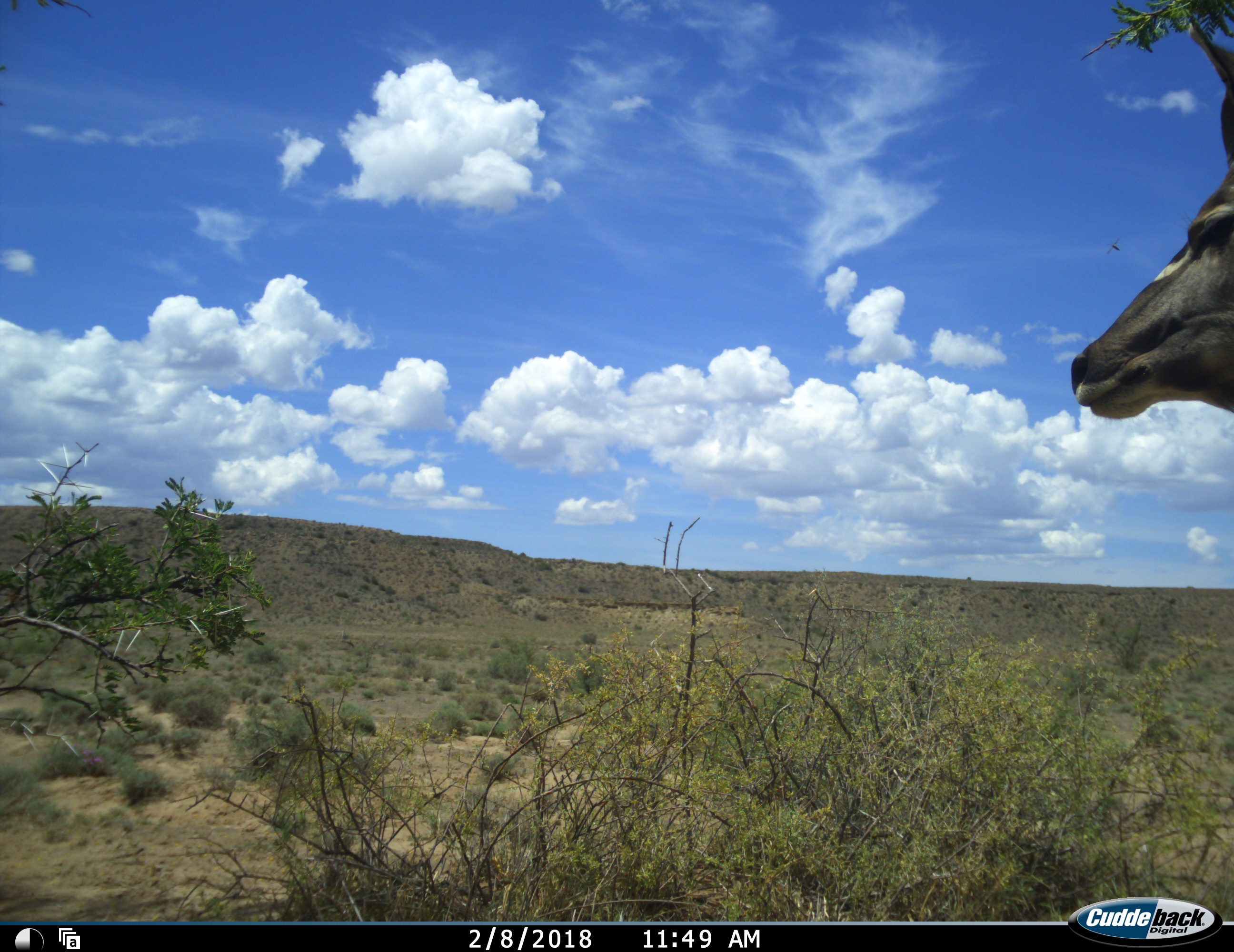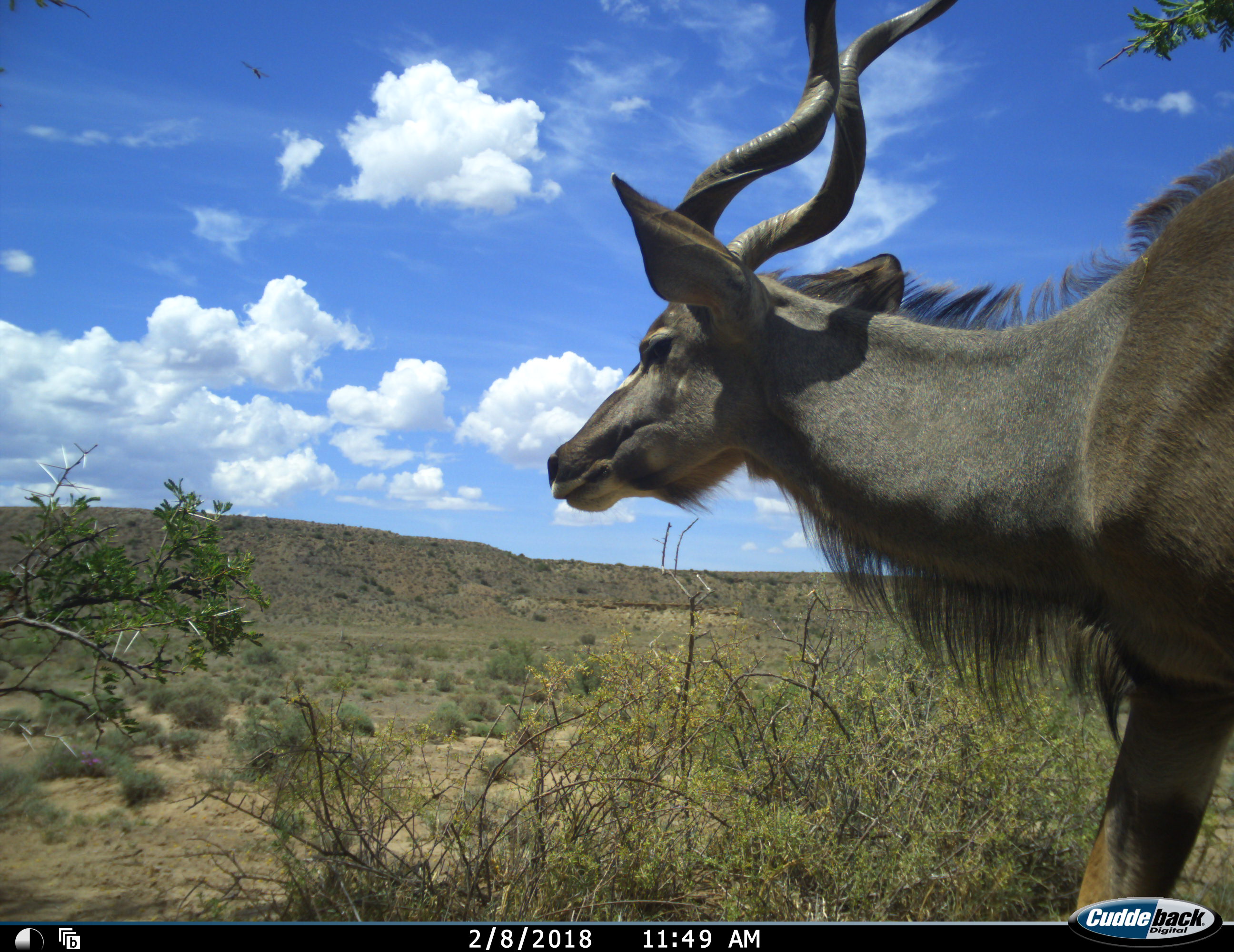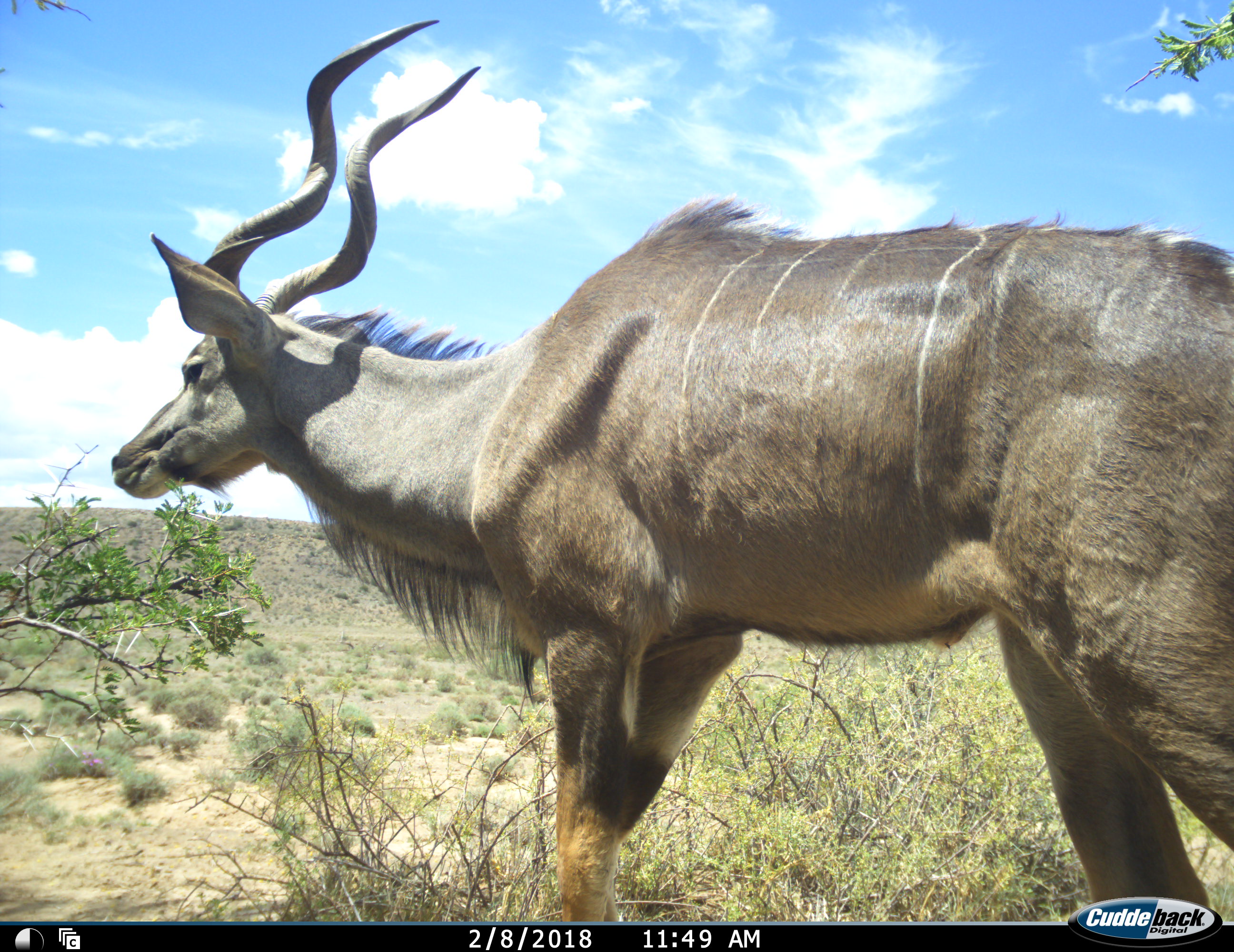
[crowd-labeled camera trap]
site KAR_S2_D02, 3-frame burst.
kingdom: Animalia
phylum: Chordata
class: Mammalia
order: Artiodactyla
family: Bovidae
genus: Tragelaphus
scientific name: Tragelaphus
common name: kudu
Kudu (Tragelaphus), count 1. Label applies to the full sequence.